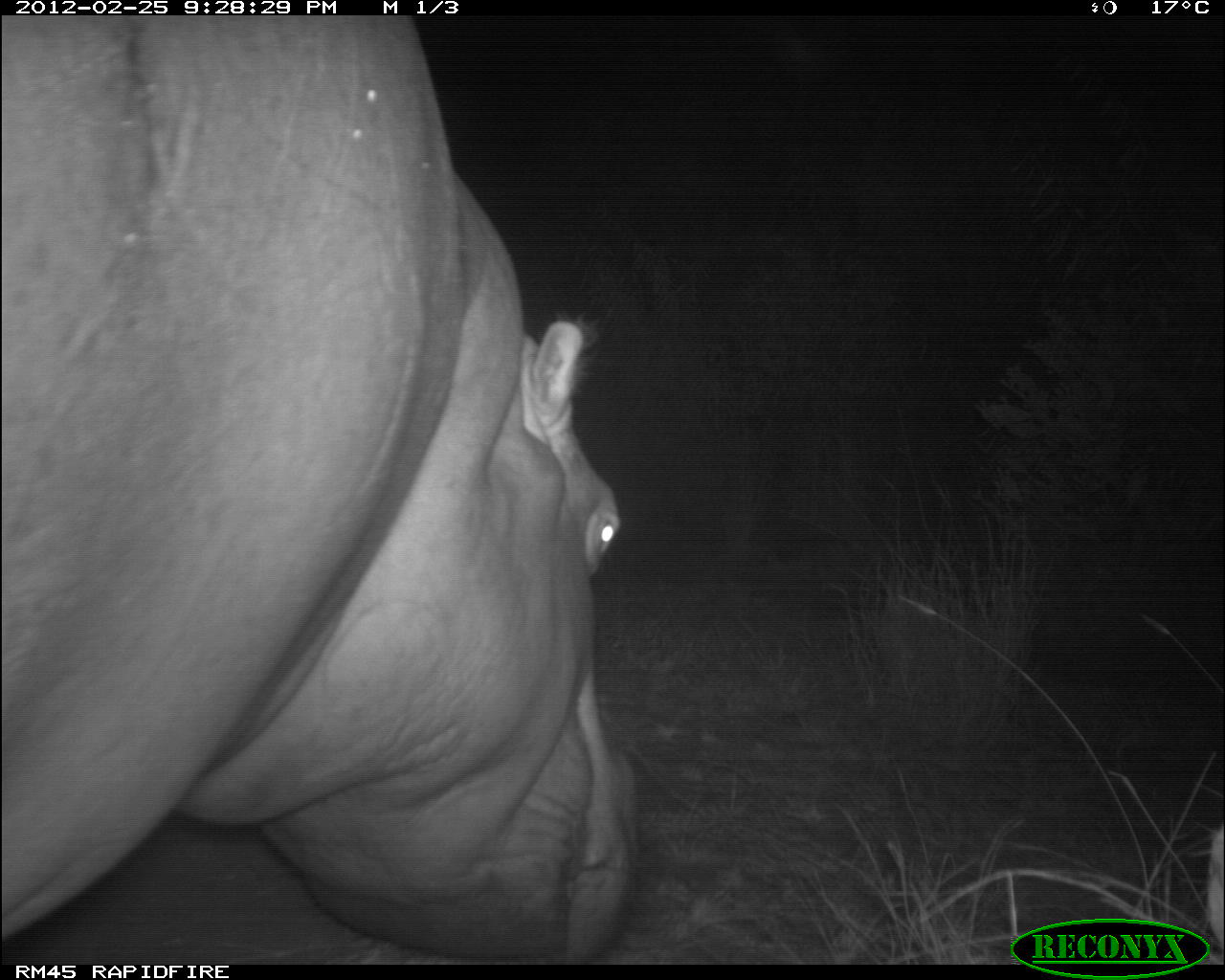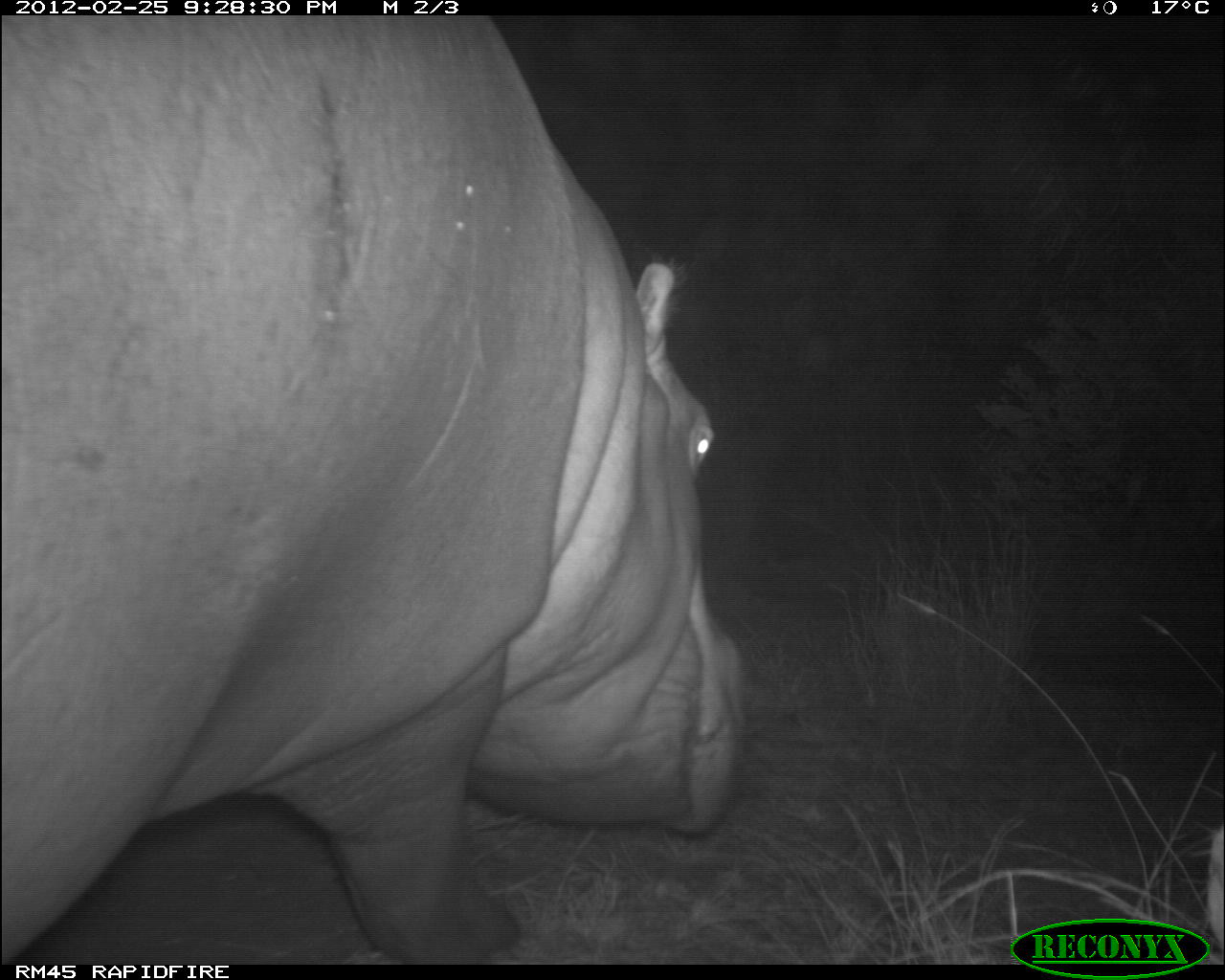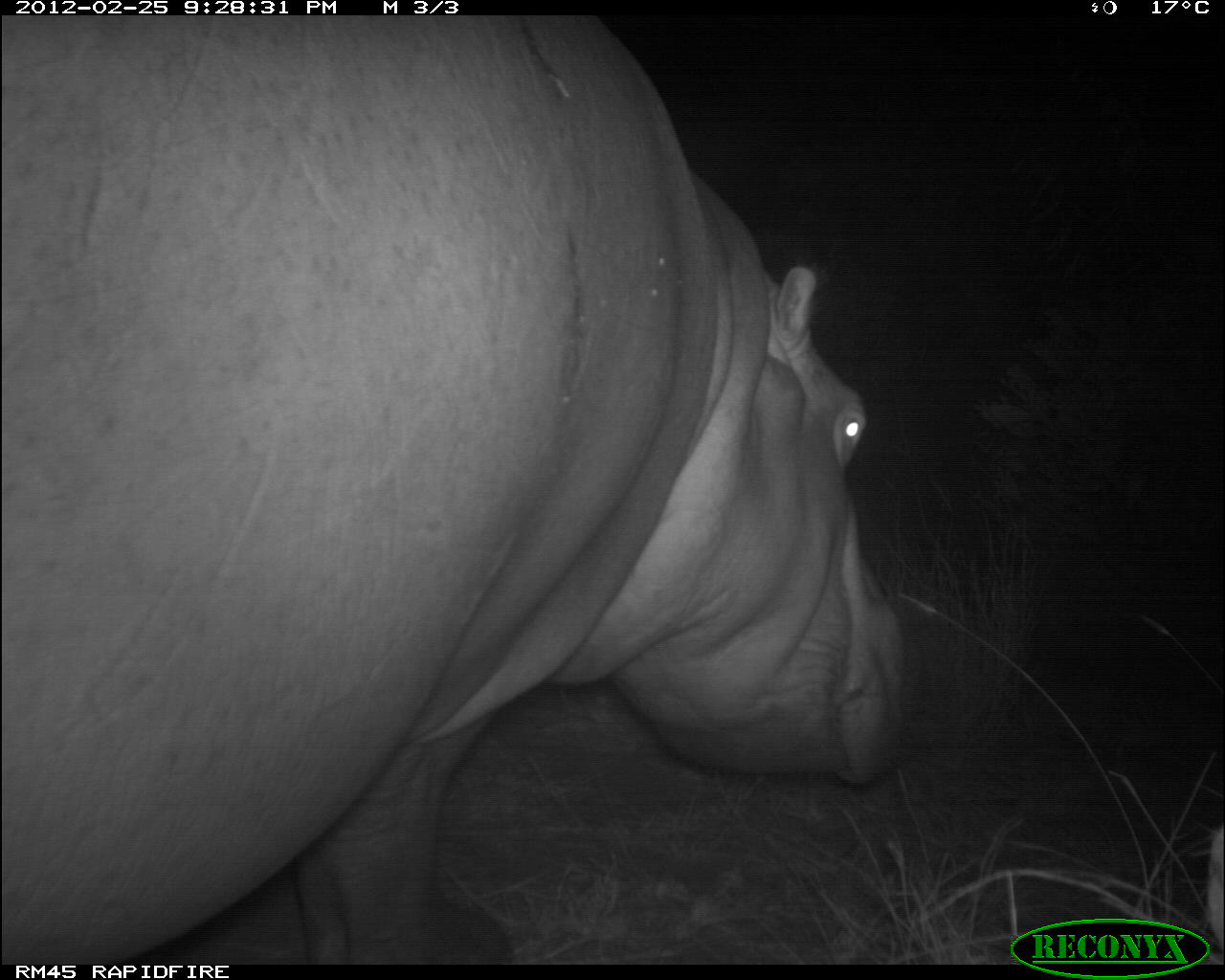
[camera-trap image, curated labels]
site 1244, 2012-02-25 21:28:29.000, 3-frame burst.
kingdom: Animalia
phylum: Chordata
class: Mammalia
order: Artiodactyla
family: Hippopotamidae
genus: Hippopotamus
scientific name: Hippopotamus amphibius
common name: hippopotamus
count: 1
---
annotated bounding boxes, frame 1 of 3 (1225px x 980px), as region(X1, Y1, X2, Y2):
hippopotamus amphibius: region(0, 15, 640, 961)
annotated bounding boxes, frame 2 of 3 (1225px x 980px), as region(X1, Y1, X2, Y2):
hippopotamus amphibius: region(1, 12, 751, 961)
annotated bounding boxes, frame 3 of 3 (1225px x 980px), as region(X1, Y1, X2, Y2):
hippopotamus amphibius: region(0, 14, 905, 960)